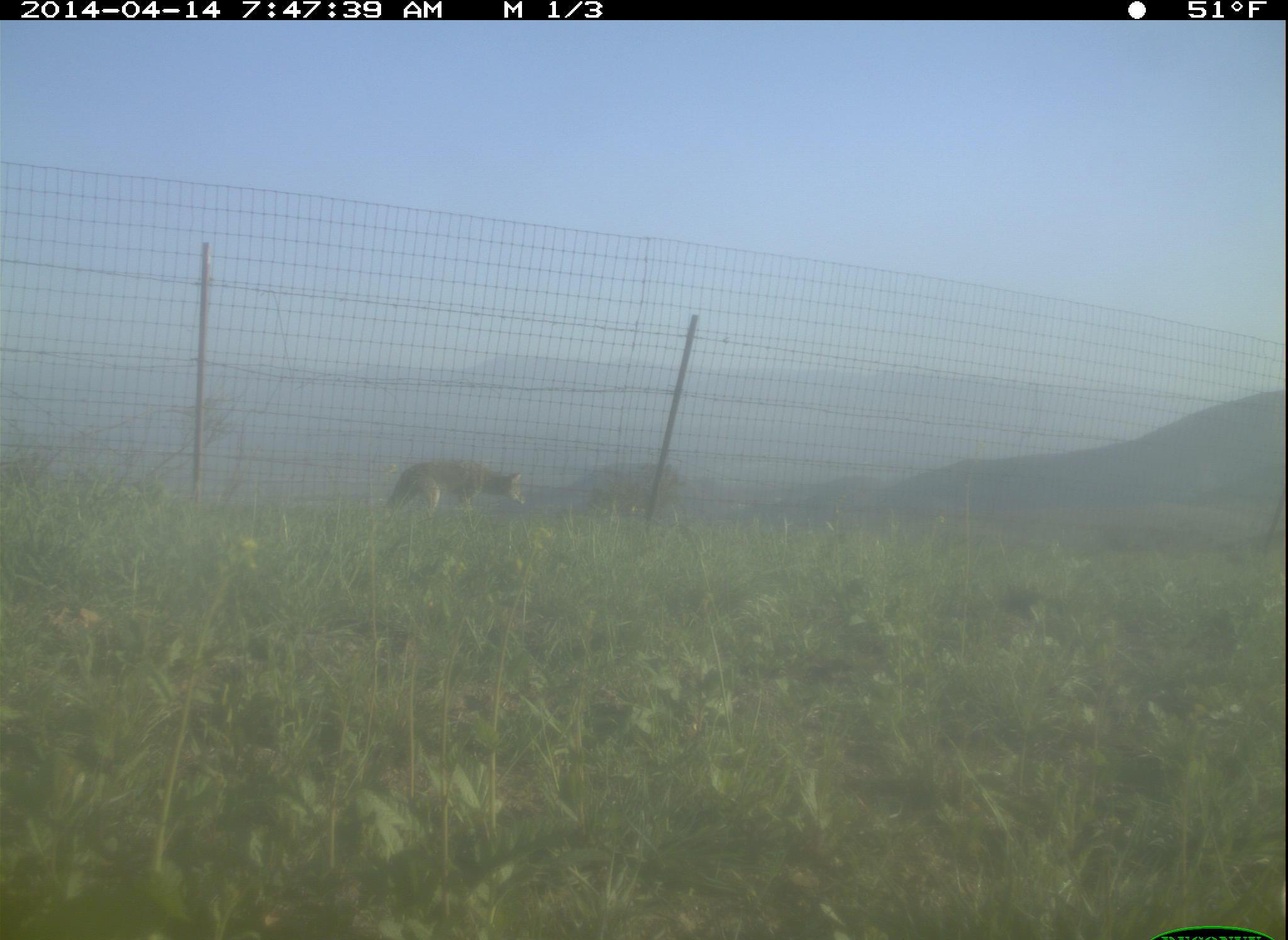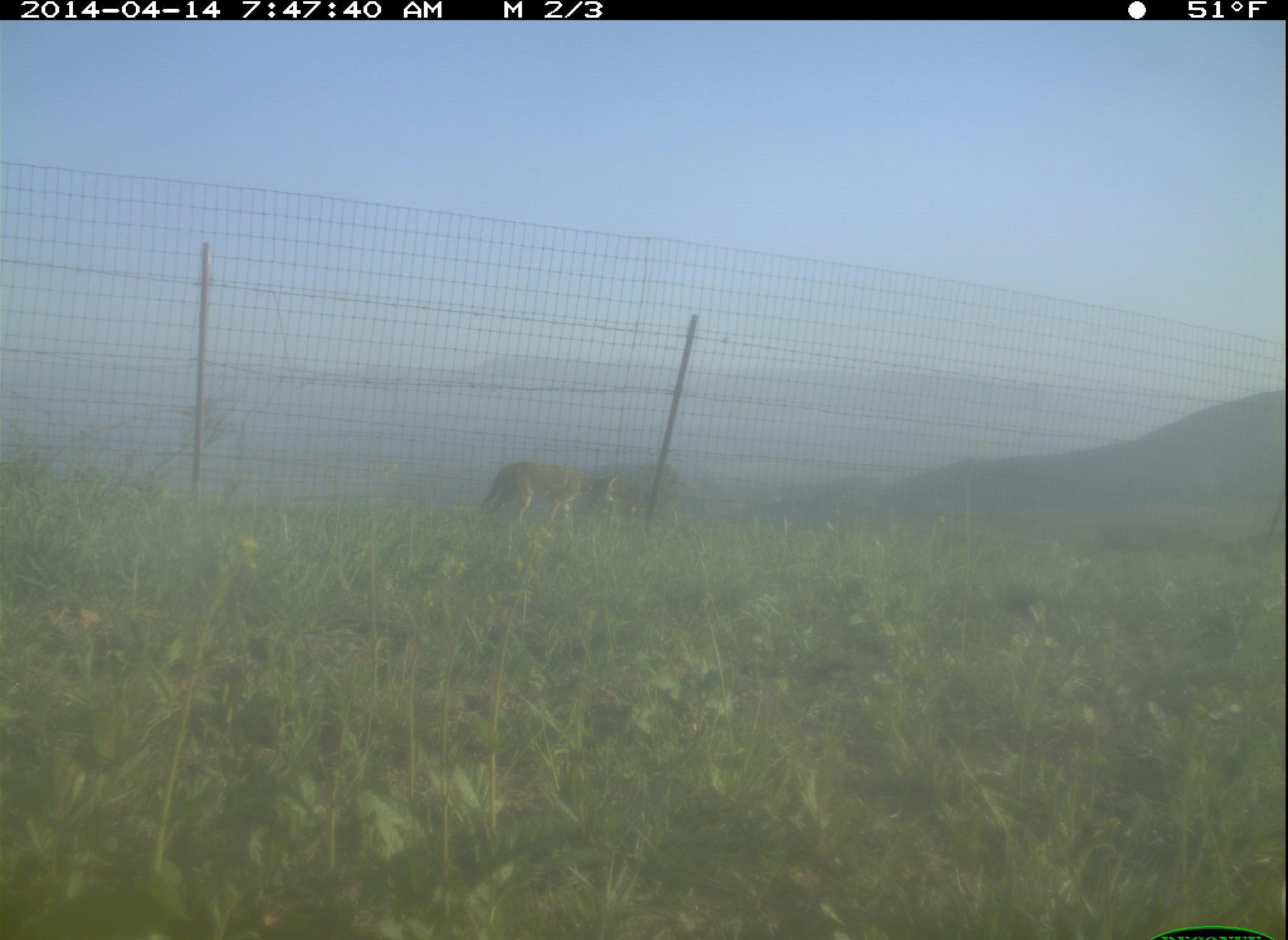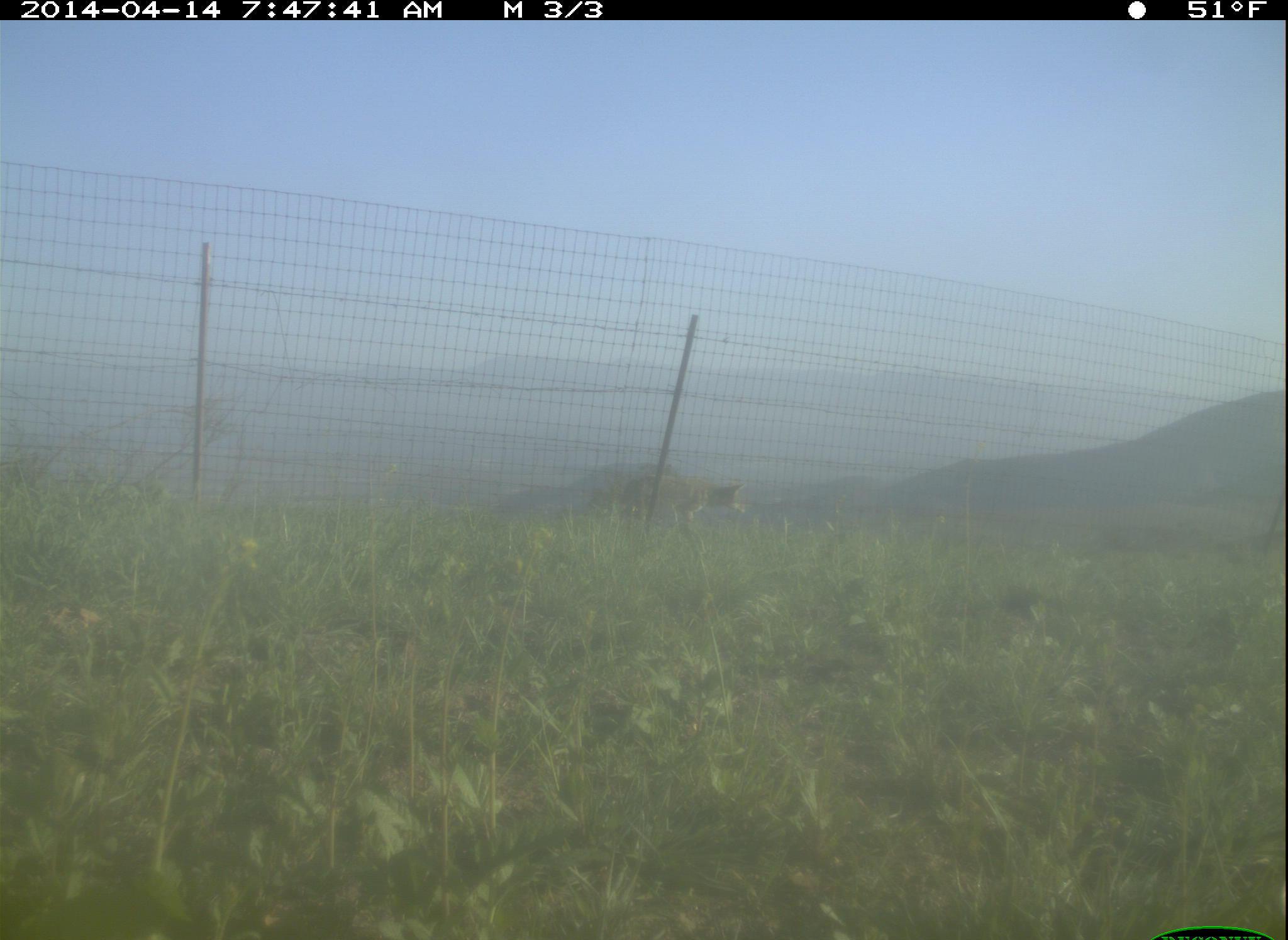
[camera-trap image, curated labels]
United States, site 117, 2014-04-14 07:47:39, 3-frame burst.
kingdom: Animalia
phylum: Chordata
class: Mammalia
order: Carnivora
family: Canidae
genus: Canis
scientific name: Canis latrans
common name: coyote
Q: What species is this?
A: Coyote (Canis latrans).